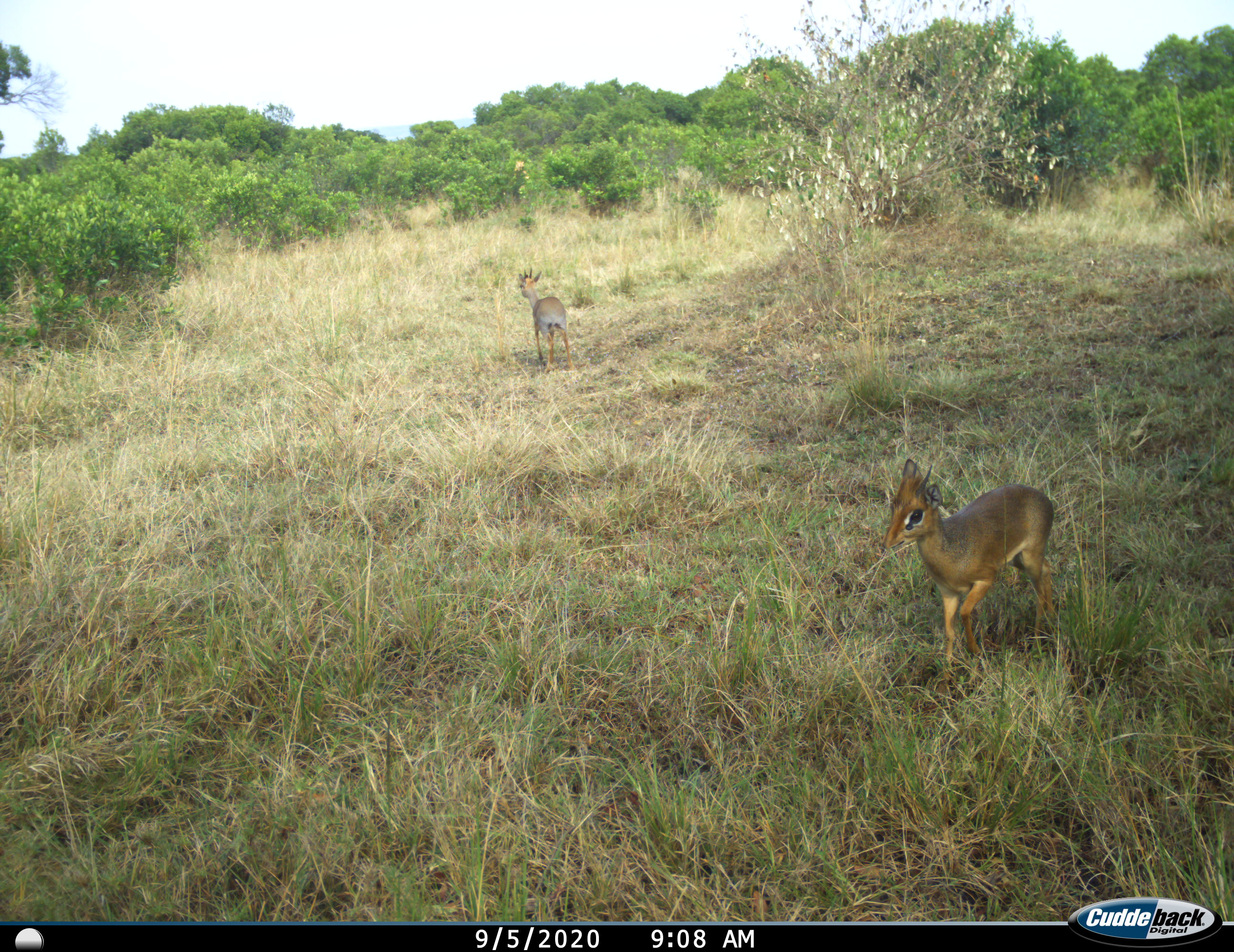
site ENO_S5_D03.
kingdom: Animalia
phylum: Chordata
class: Mammalia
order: Artiodactyla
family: Bovidae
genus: Madoqua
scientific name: Madoqua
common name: dik-dik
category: dikdik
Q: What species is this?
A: Dikdik (dik-dik) (Madoqua).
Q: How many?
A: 2.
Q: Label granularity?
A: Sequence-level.